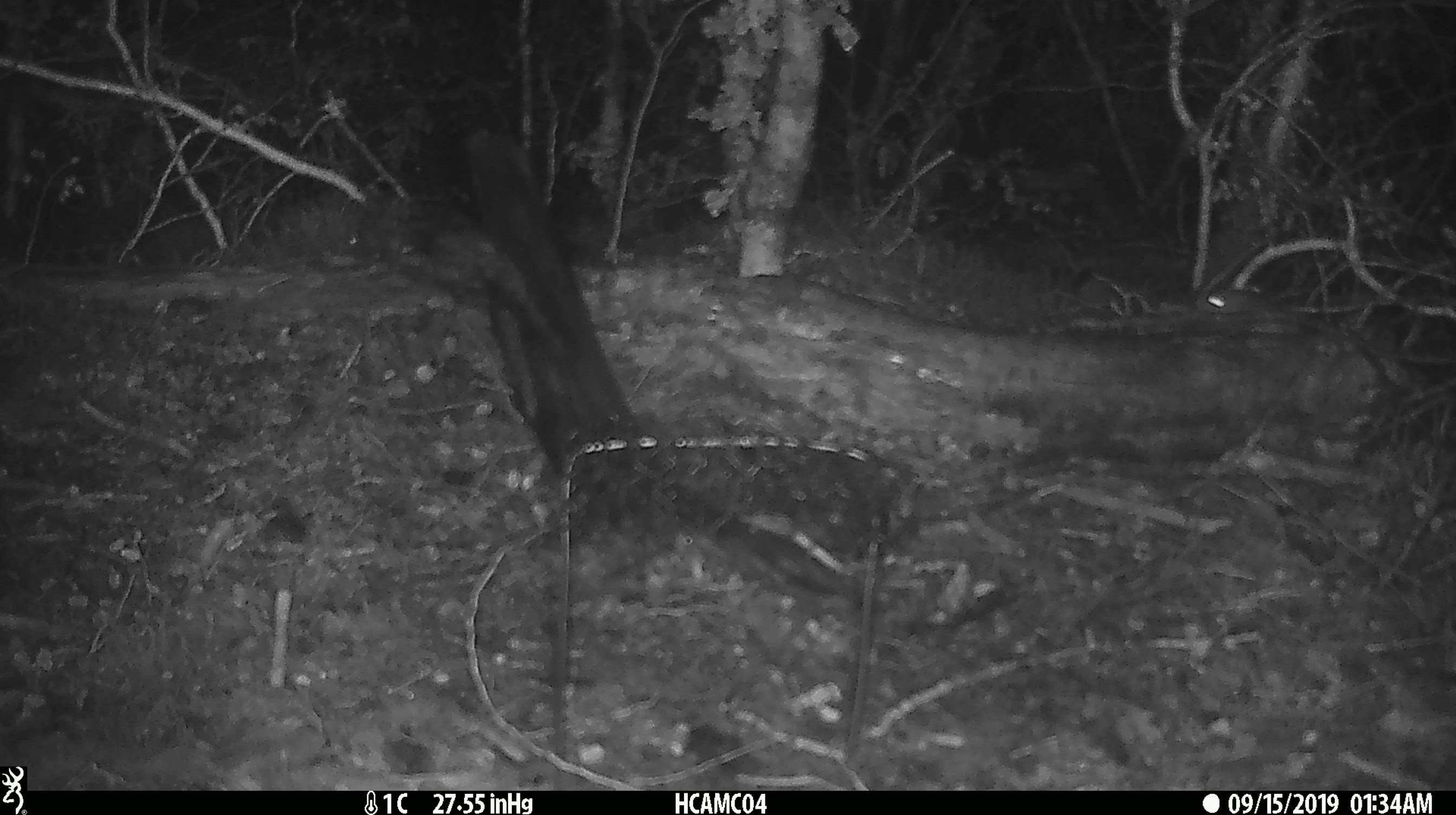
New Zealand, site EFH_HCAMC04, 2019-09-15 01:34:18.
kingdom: Animalia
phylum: Chordata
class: Mammalia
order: Rodentia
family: Muridae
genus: Mus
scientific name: Mus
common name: mouse